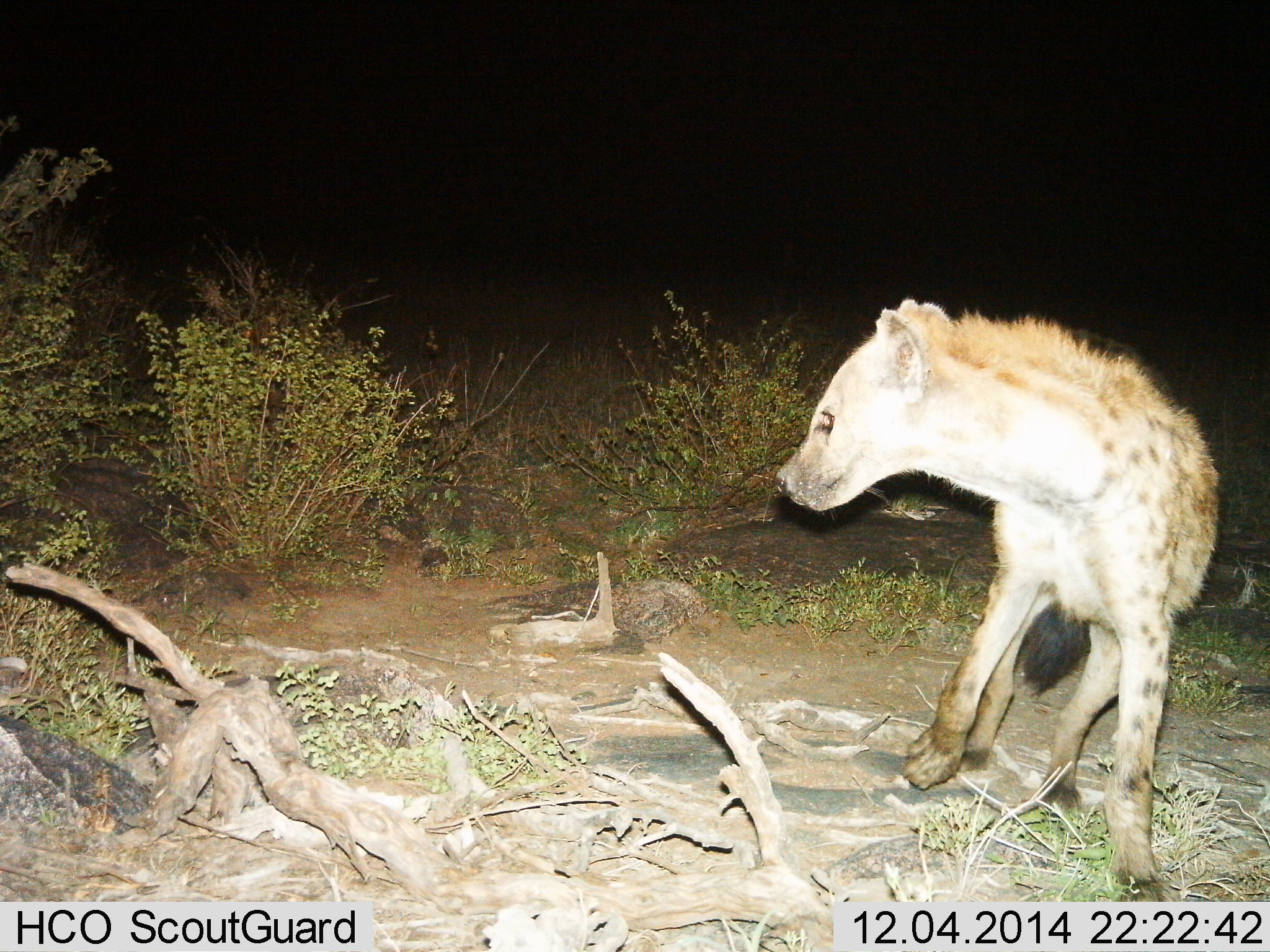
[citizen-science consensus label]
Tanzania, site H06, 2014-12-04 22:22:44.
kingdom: Animalia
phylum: Chordata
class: Mammalia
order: Carnivora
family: Hyaenidae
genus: Crocuta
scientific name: Crocuta crocuta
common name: spotted hyena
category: hyenaspotted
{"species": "hyenaspotted (spotted hyena) (Crocuta crocuta)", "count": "1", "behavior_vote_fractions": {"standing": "60%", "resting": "0%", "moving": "40%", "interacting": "0%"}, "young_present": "0%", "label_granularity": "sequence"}